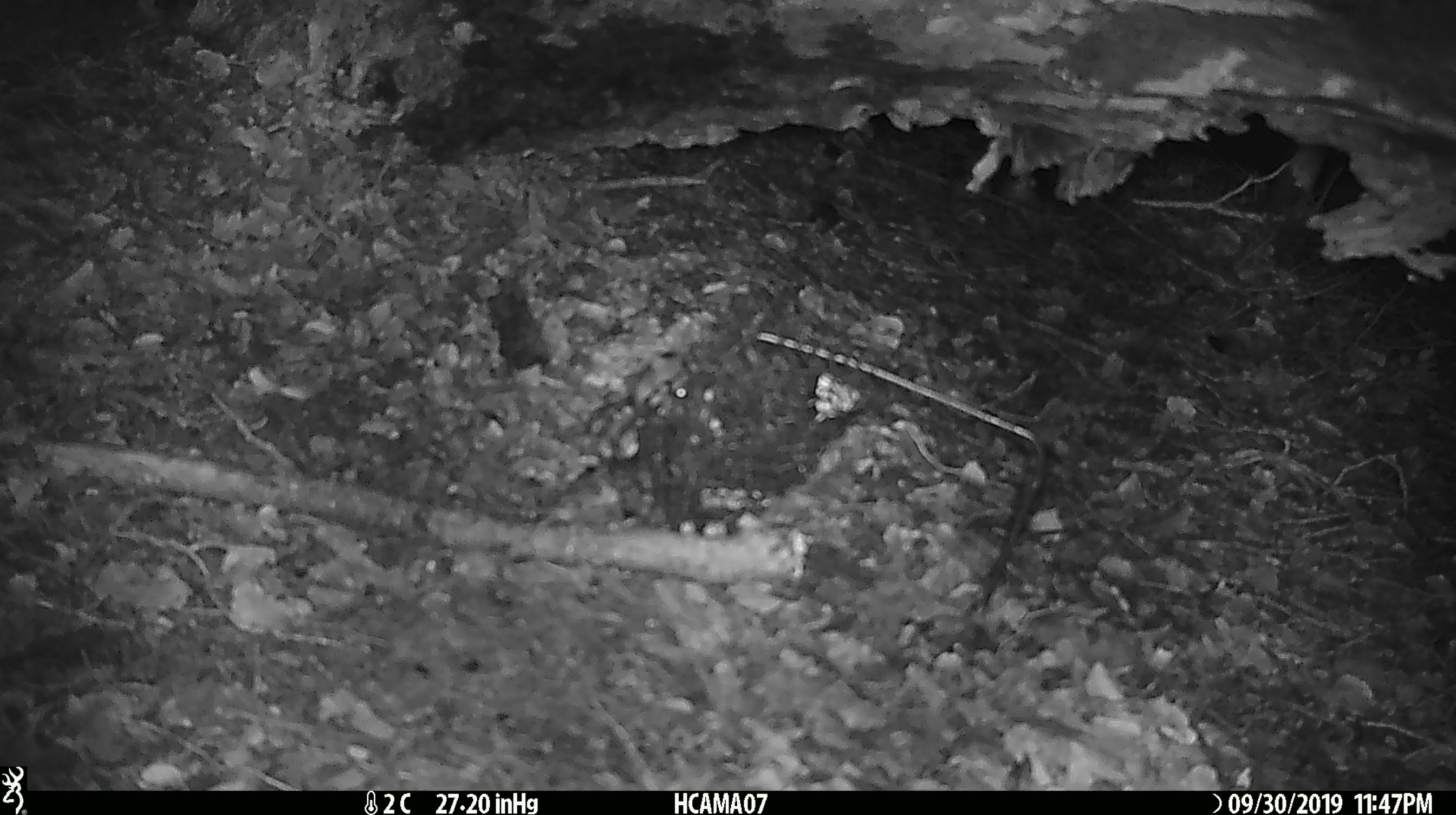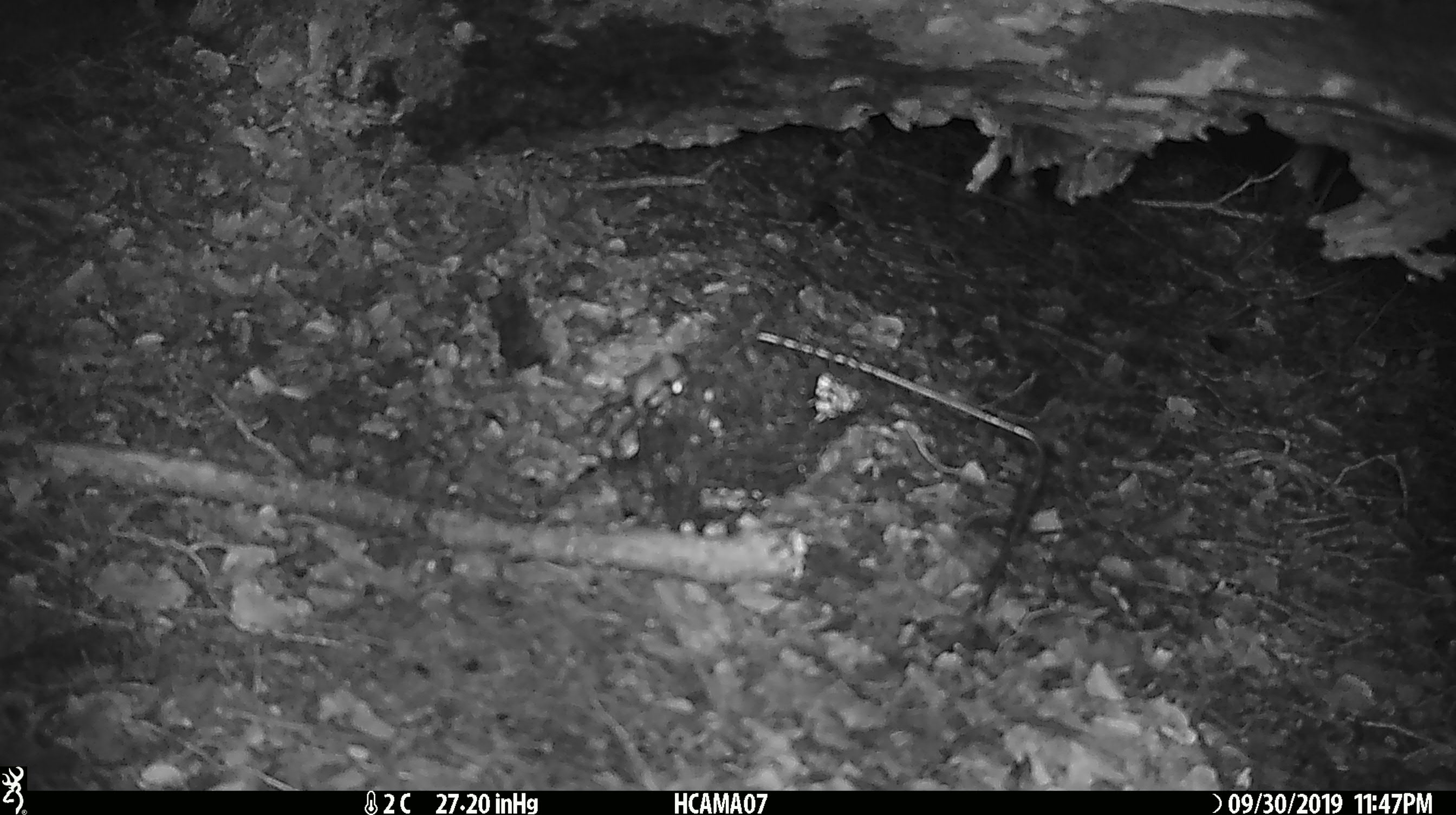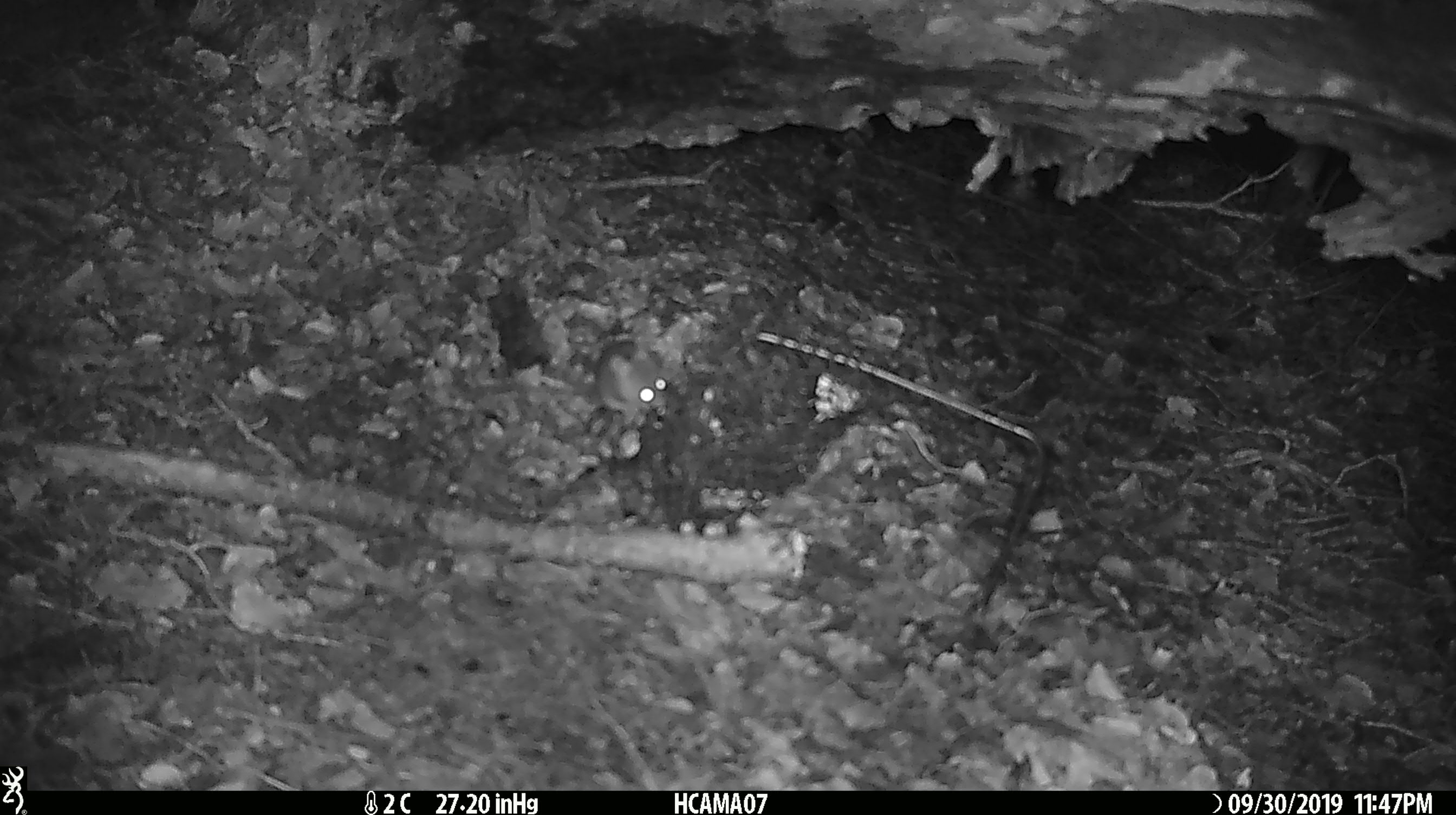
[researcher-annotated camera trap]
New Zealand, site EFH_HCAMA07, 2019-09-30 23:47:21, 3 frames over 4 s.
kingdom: Animalia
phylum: Chordata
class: Mammalia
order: Rodentia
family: Muridae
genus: Mus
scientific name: Mus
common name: mouse